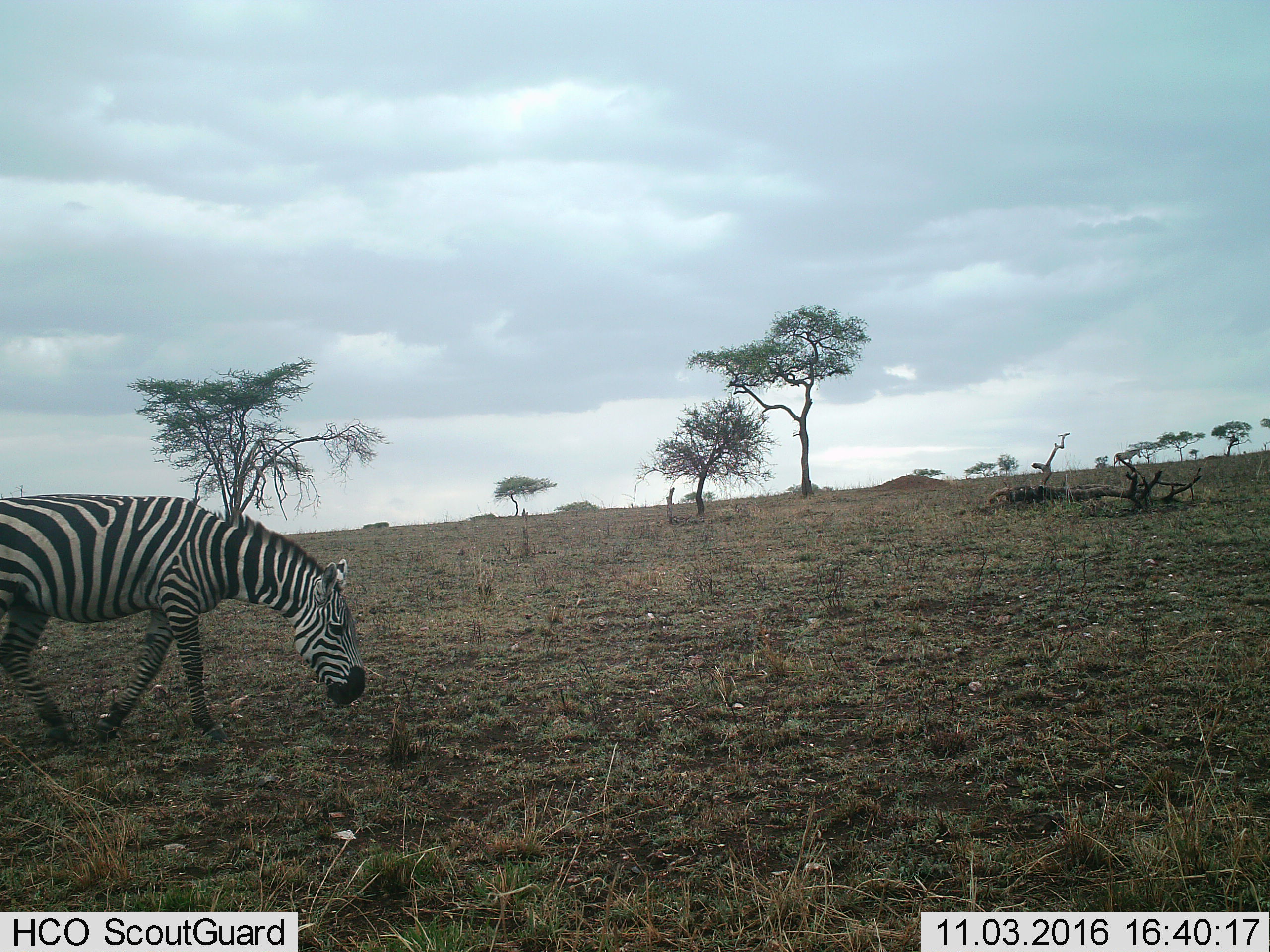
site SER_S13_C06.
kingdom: Animalia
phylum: Chordata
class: Mammalia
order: Perissodactyla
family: Equidae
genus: Equus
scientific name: Equus quagga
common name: plains zebra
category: zebraplains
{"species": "zebraplains (plains zebra) (Equus quagga)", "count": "1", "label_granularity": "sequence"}